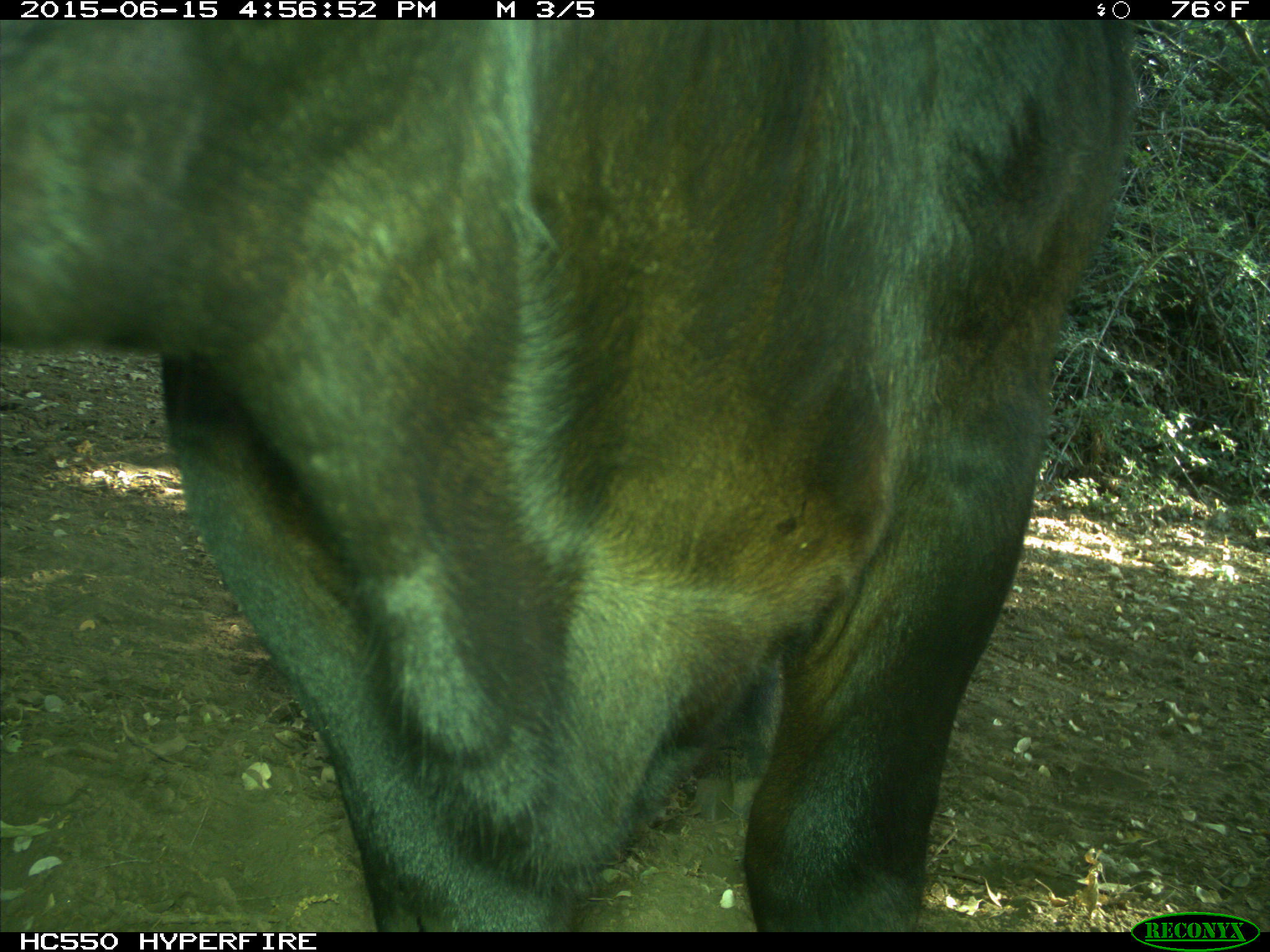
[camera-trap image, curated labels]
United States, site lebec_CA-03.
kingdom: Animalia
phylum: Chordata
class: Mammalia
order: Artiodactyla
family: Bovidae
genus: Bos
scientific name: Bos taurus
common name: domestic cow